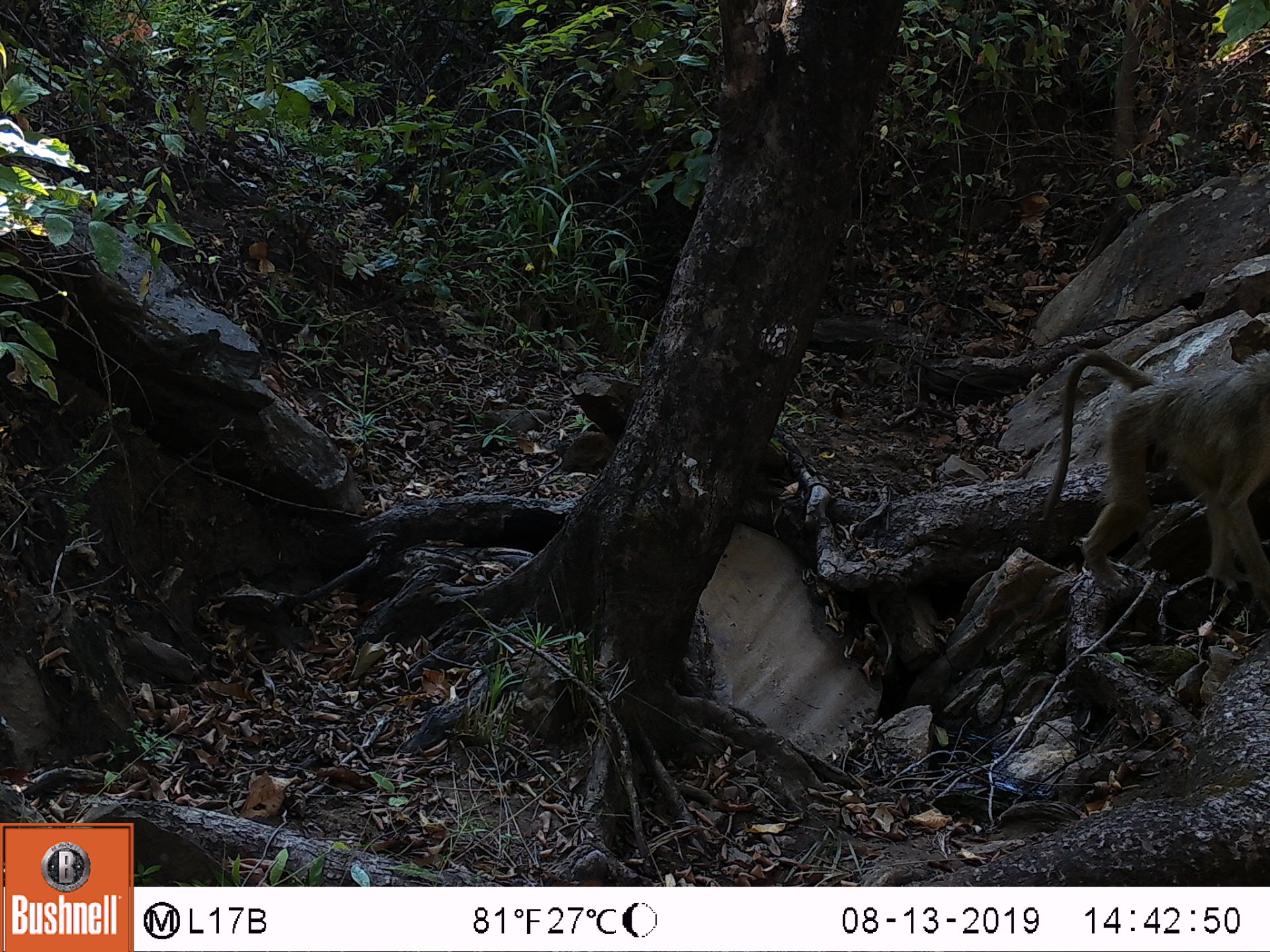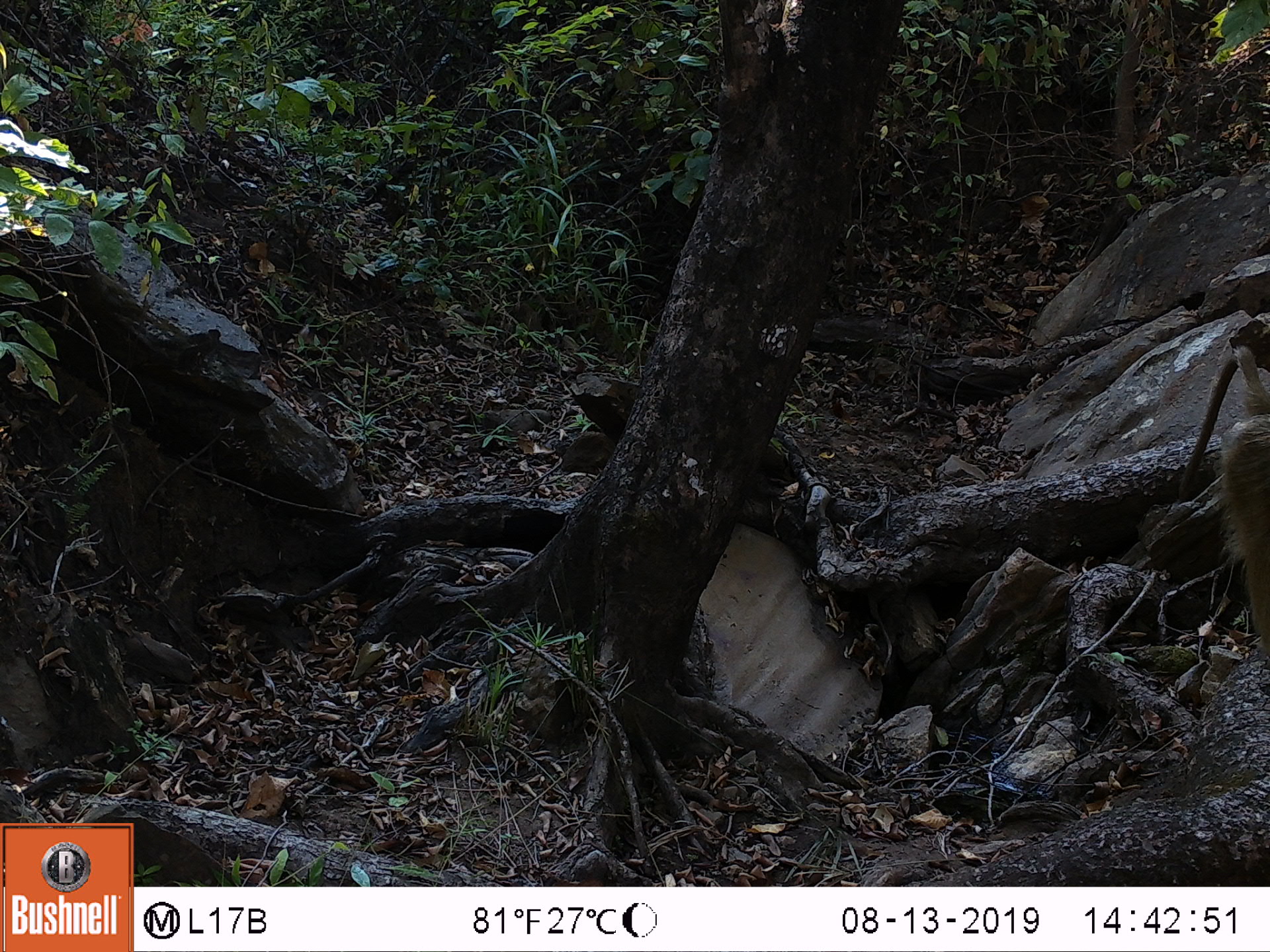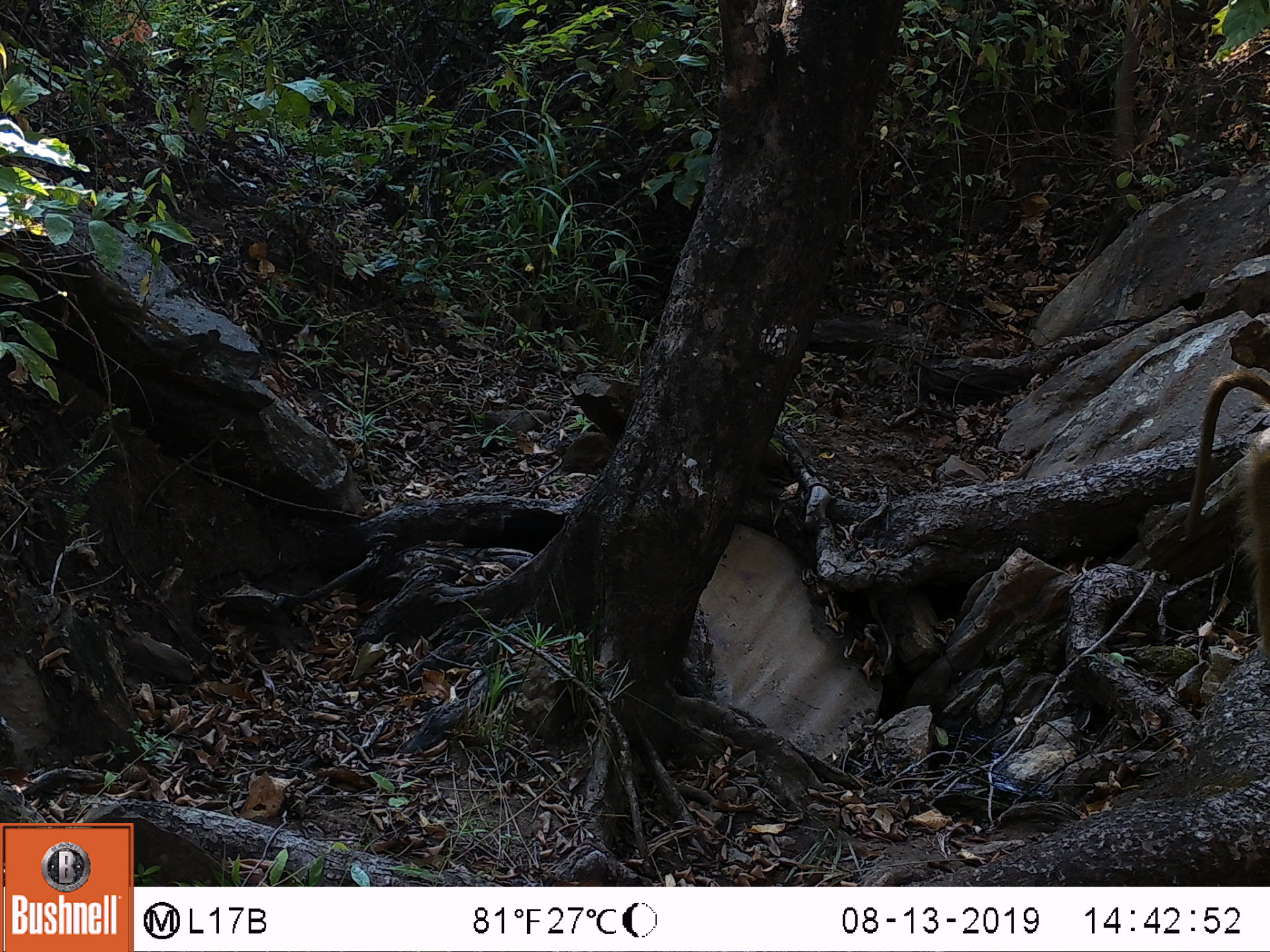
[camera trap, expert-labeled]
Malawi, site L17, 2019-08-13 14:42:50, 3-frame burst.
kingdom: Animalia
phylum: Chordata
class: Mammalia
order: Primates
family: Cercopithecidae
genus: Papio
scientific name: Papio cynocephalus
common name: yellow baboon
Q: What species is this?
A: Yellow baboon (Papio cynocephalus).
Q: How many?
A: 1.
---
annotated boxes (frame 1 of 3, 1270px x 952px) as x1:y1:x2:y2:
yellow baboon: 1047:345:1268:619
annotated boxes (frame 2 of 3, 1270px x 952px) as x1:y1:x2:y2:
yellow baboon: 1173:343:1266:662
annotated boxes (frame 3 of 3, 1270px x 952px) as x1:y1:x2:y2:
yellow baboon: 1184:365:1268:659